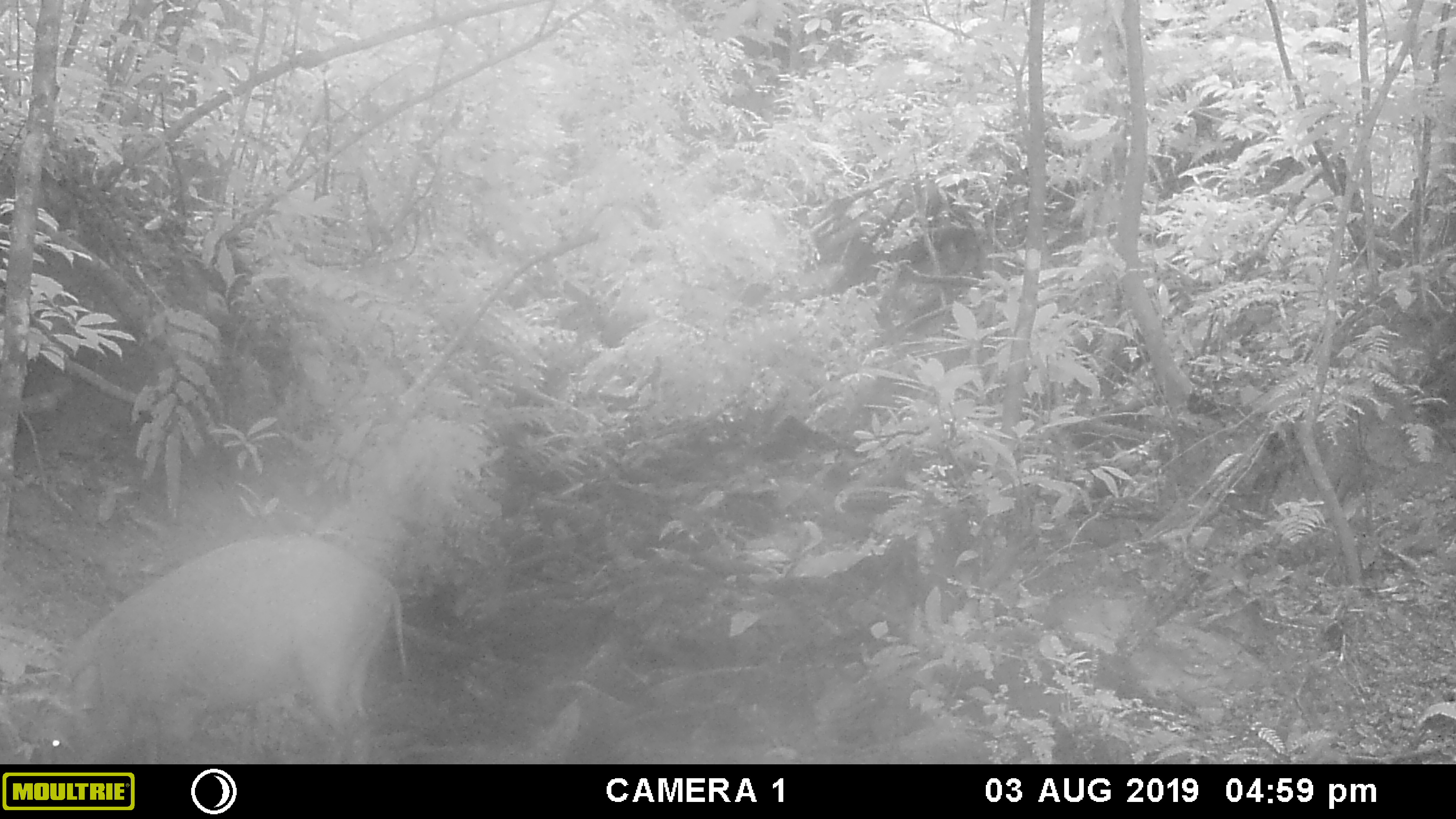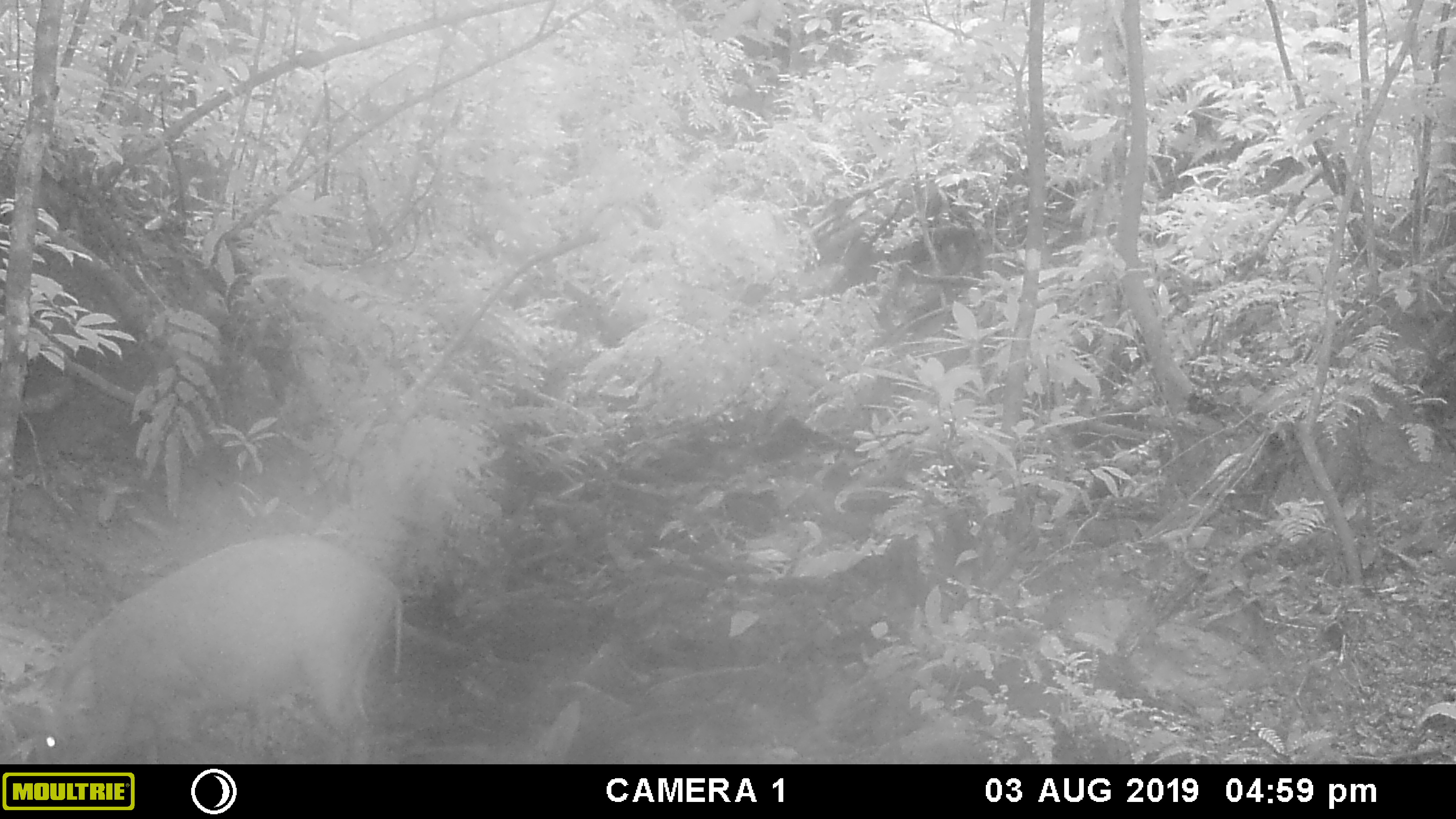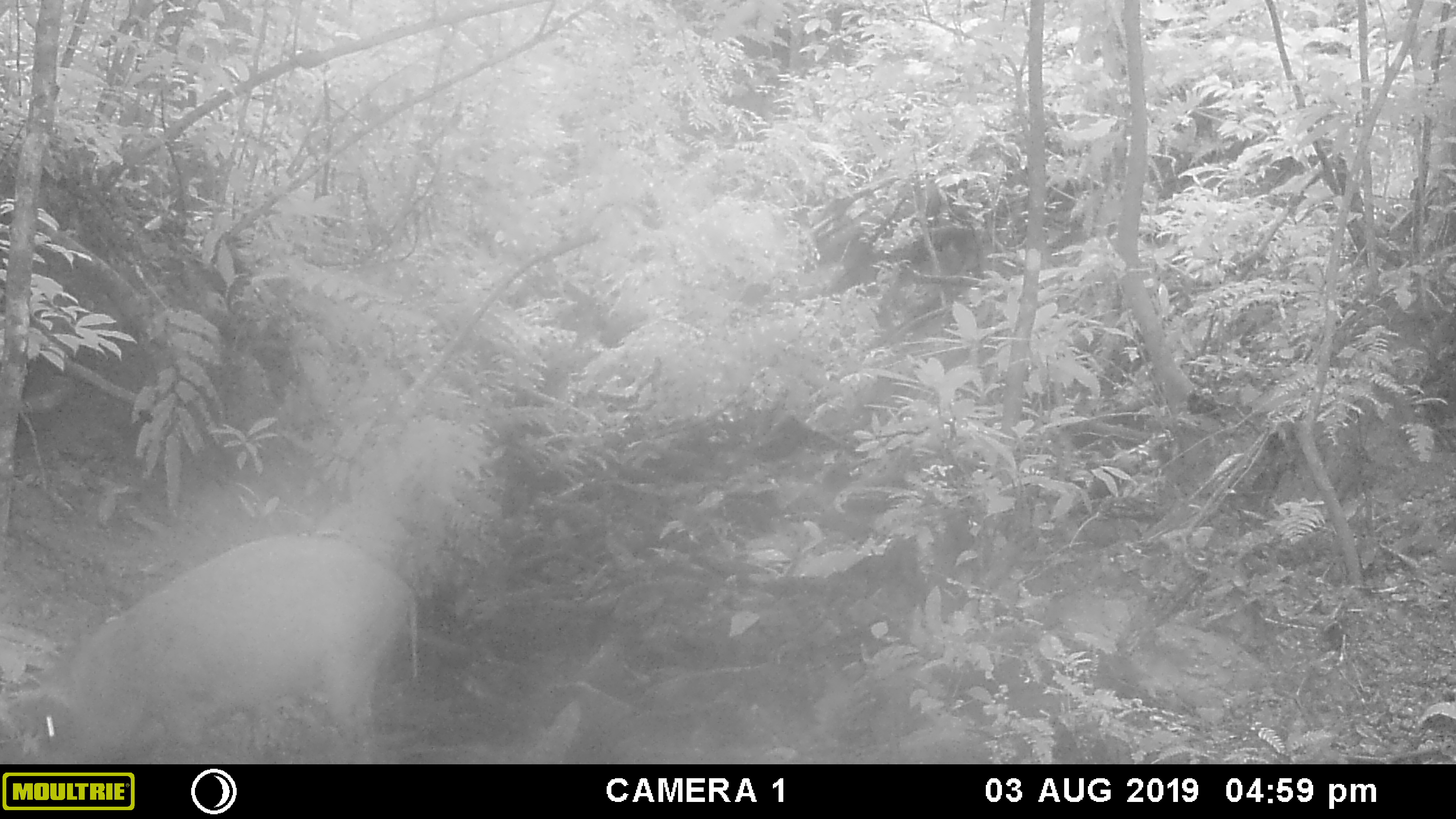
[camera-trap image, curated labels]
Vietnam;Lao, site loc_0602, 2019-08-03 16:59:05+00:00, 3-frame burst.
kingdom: Animalia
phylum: Chordata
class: Mammalia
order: Artiodactyla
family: Suidae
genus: Sus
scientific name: Sus scrofa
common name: eurasian wild pig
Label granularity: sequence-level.